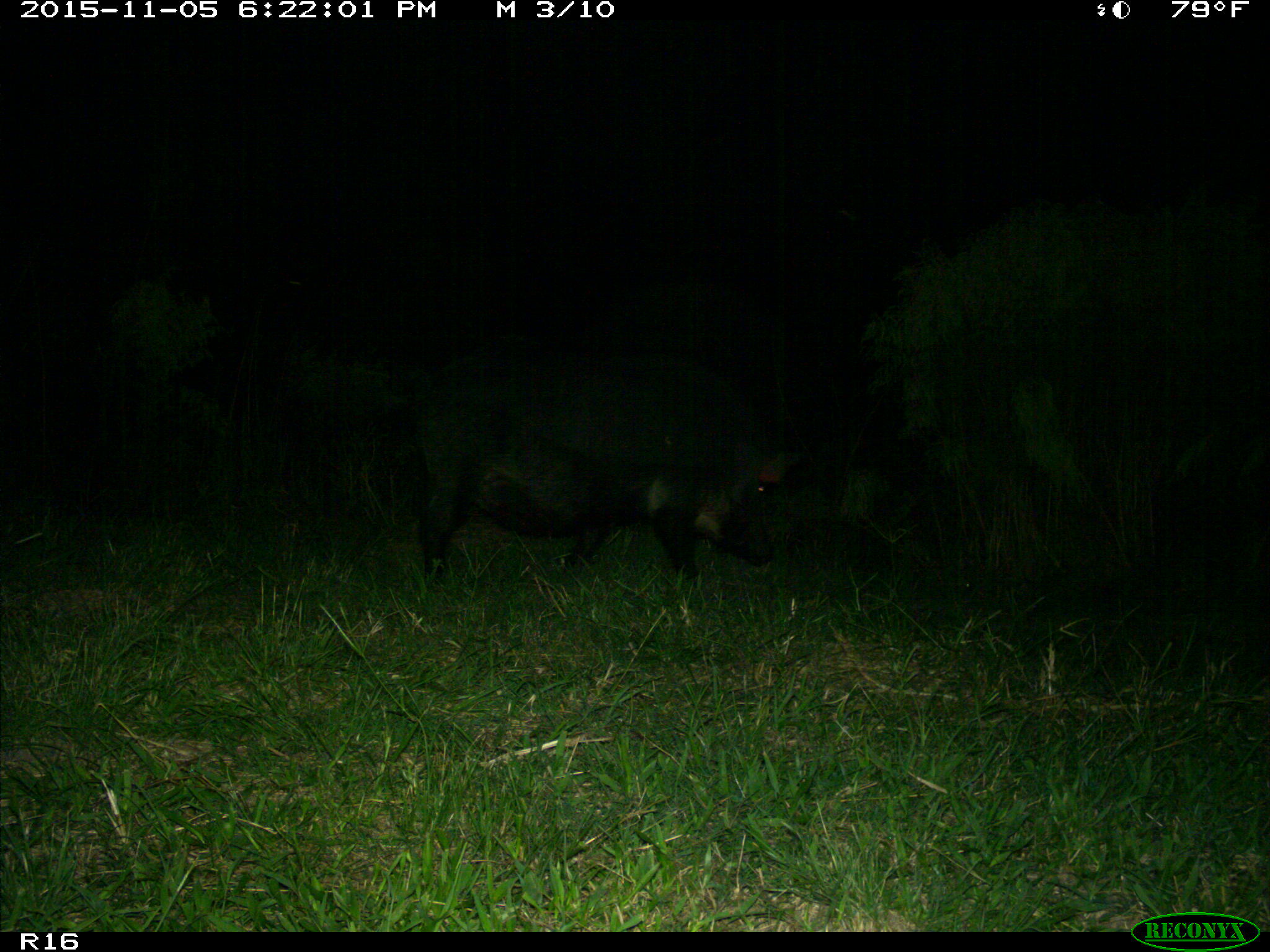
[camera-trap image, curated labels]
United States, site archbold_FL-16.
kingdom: Animalia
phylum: Chordata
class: Mammalia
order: Artiodactyla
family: Suidae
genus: Sus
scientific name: Sus scrofa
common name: wild boar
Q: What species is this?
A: Sus scrofa (wild boar).